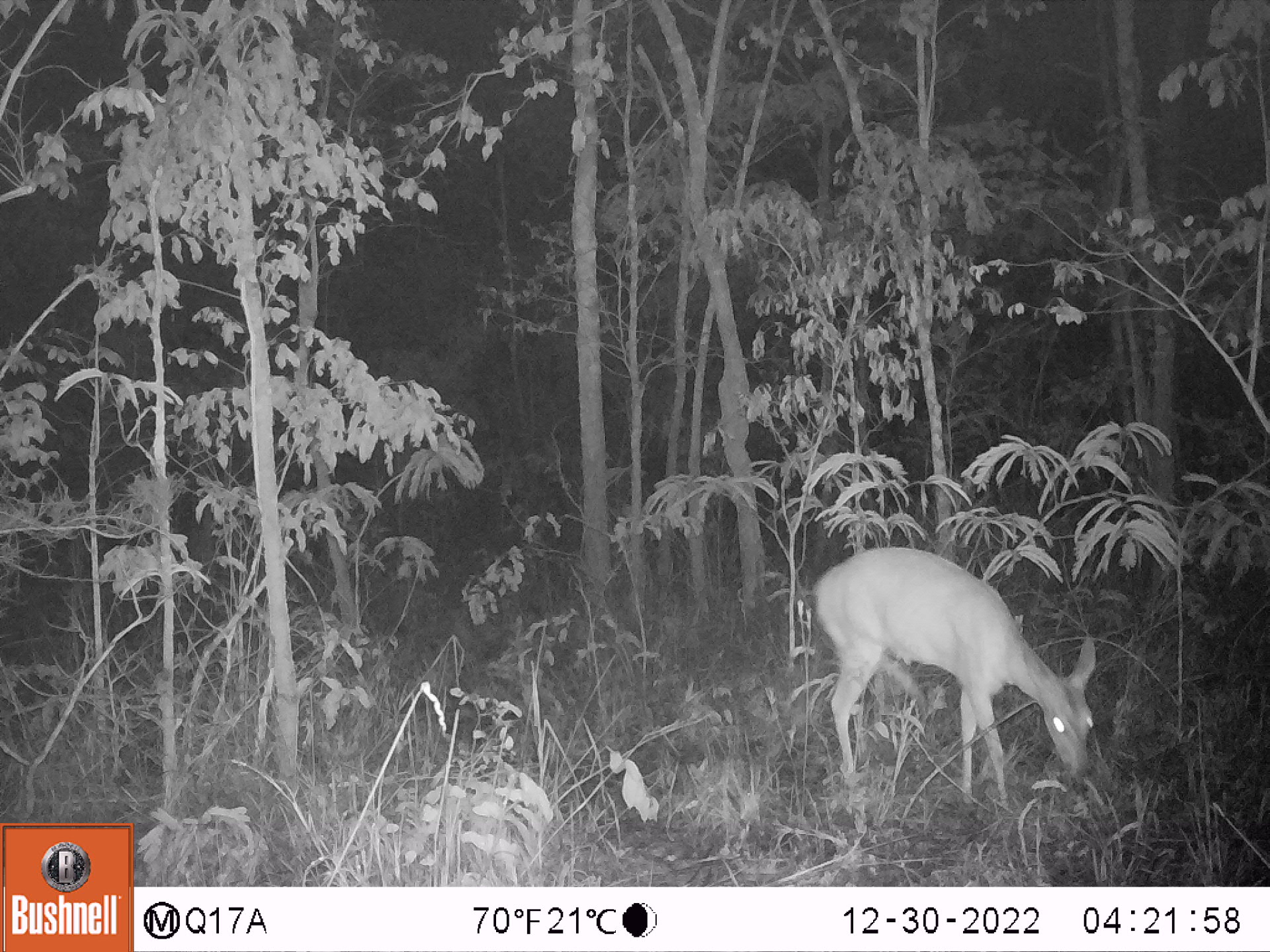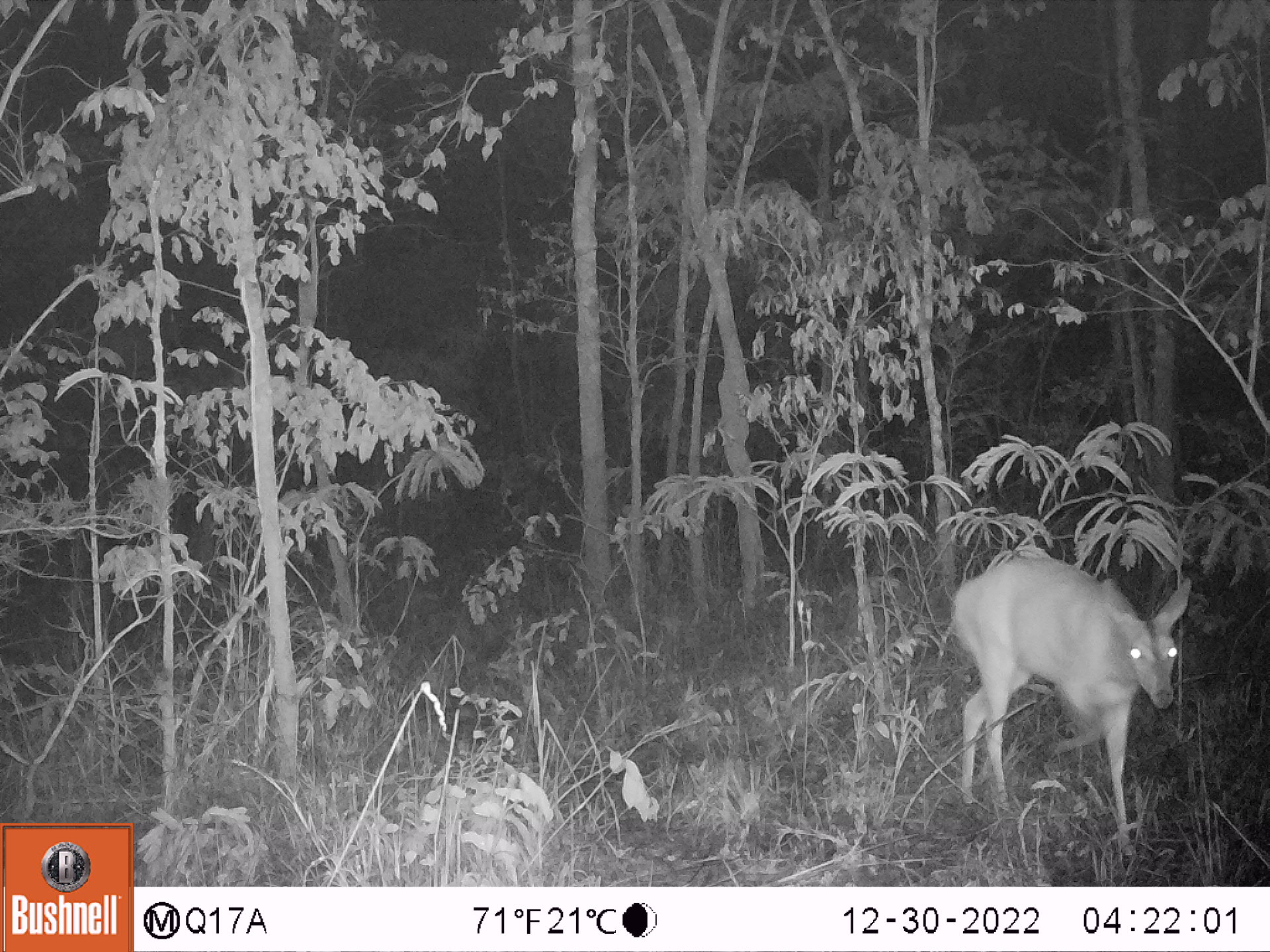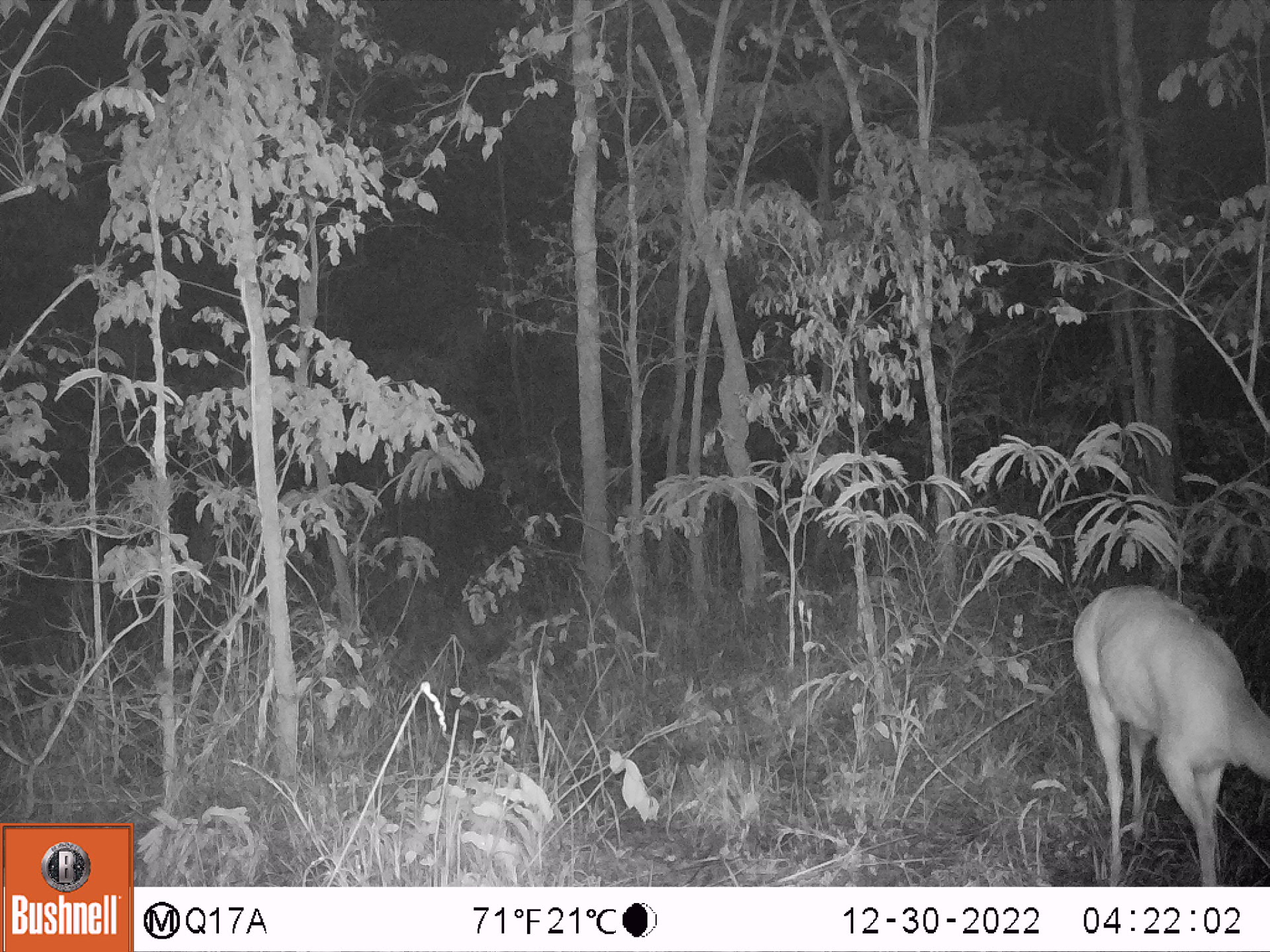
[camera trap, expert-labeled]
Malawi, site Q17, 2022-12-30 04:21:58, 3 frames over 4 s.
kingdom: Animalia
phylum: Chordata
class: Mammalia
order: Artiodactyla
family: Bovidae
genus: Tragelaphus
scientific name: Tragelaphus sylvaticus sylvaticus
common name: cape bushbuck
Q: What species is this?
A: Cape bushbuck (Tragelaphus sylvaticus sylvaticus).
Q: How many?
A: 1.